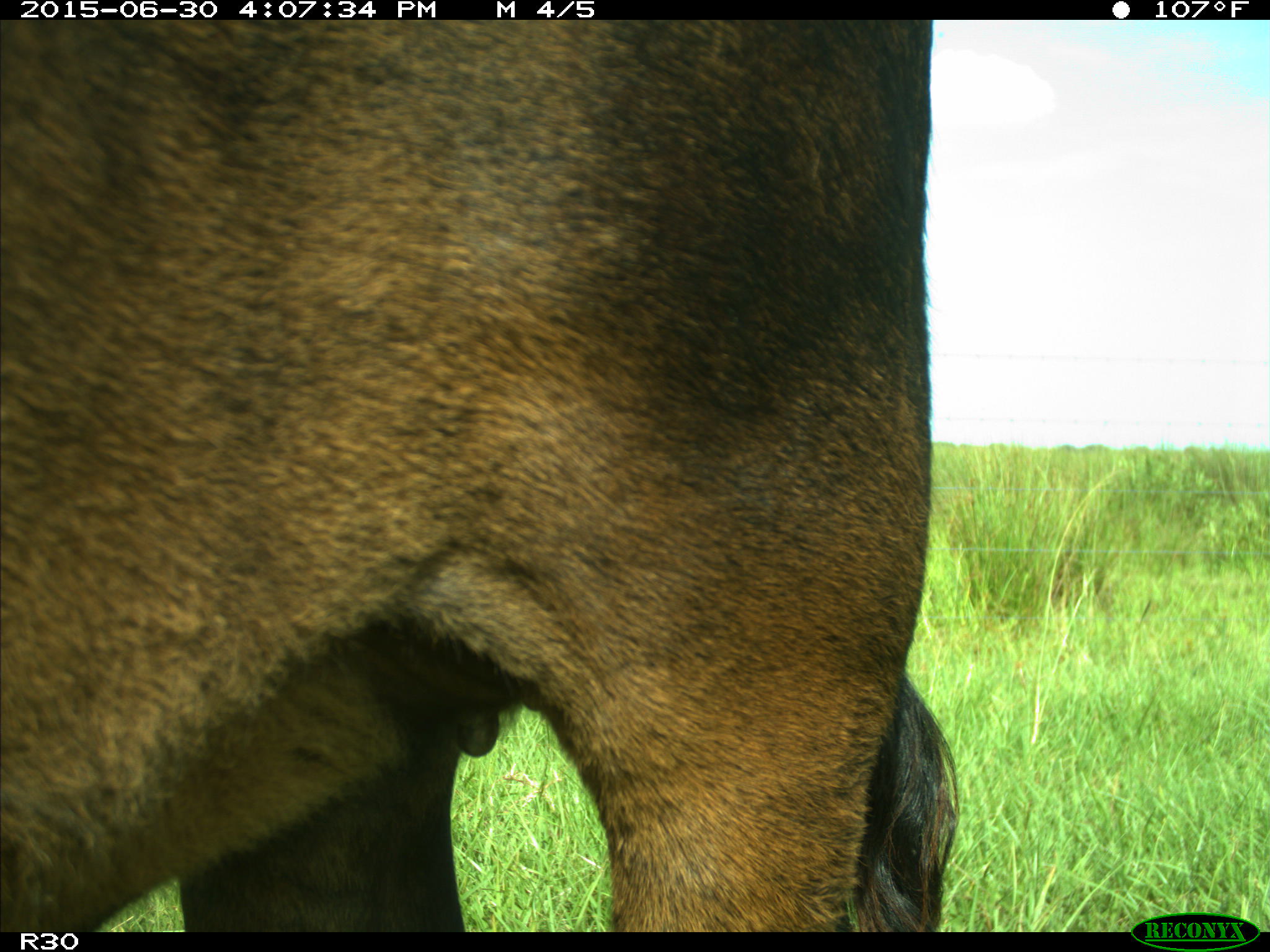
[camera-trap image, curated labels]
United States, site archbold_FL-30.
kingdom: Animalia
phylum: Chordata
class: Mammalia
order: Artiodactyla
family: Bovidae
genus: Bos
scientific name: Bos taurus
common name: domestic cow